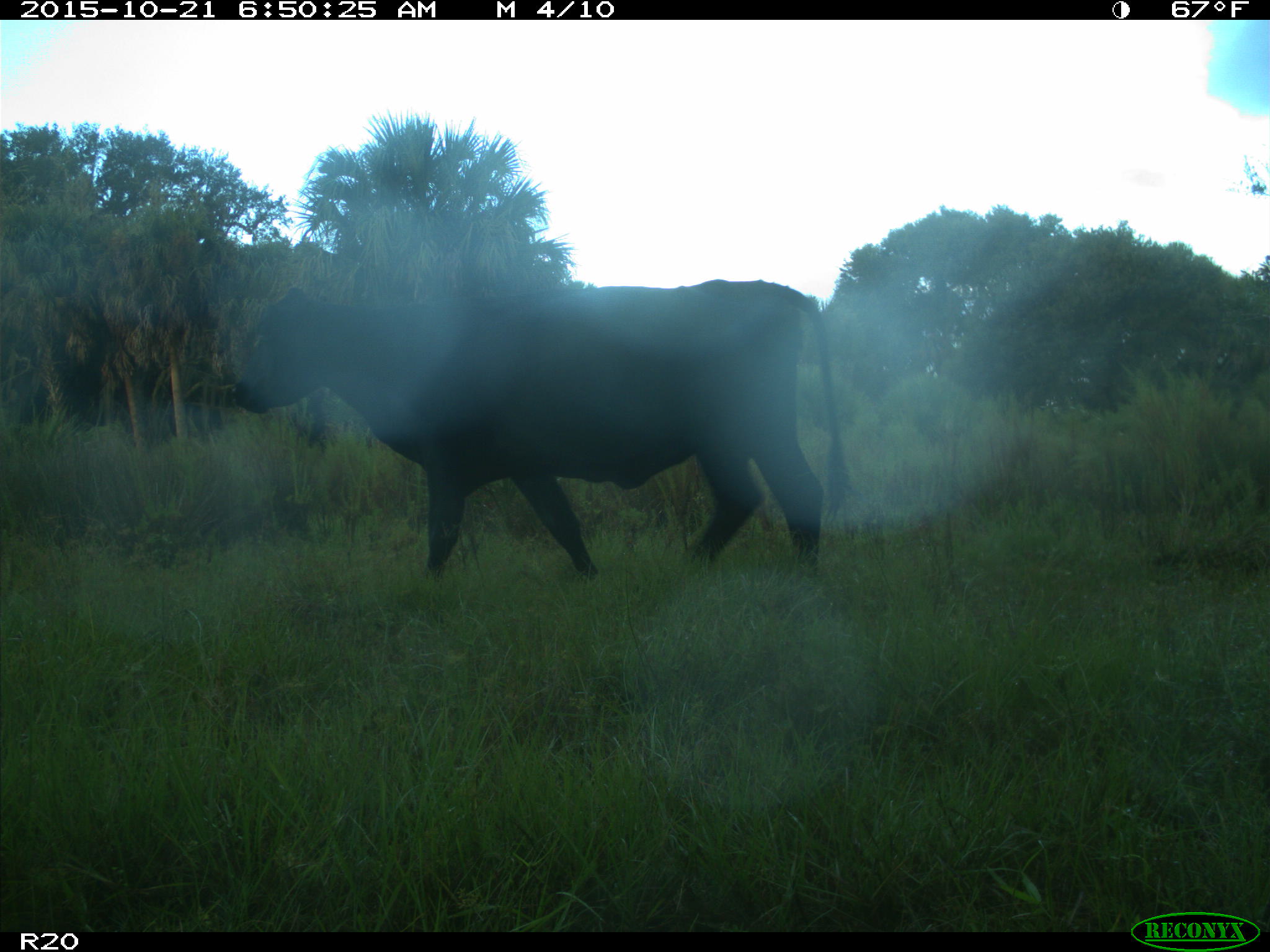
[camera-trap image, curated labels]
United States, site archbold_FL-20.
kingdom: Animalia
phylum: Chordata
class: Mammalia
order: Artiodactyla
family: Bovidae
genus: Bos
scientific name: Bos taurus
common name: domestic cow